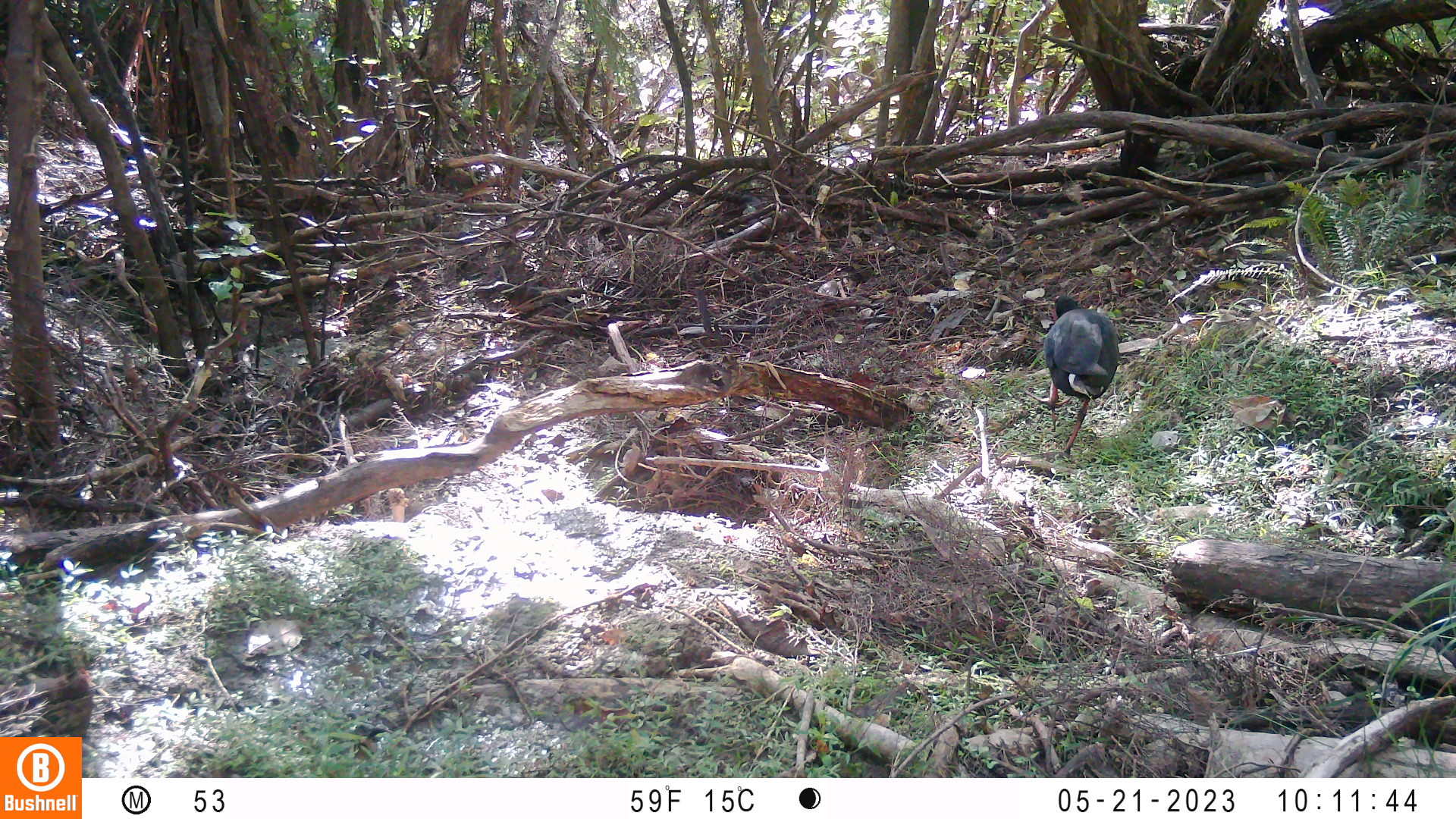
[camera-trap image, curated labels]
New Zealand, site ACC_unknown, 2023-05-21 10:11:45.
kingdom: Animalia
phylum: Chordata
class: Aves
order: Gruiformes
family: Rallidae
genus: Porphyrio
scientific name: Porphyrio melanotus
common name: australasian swamphen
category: pukeko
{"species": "pukeko (australasian swamphen) (Porphyrio melanotus)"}